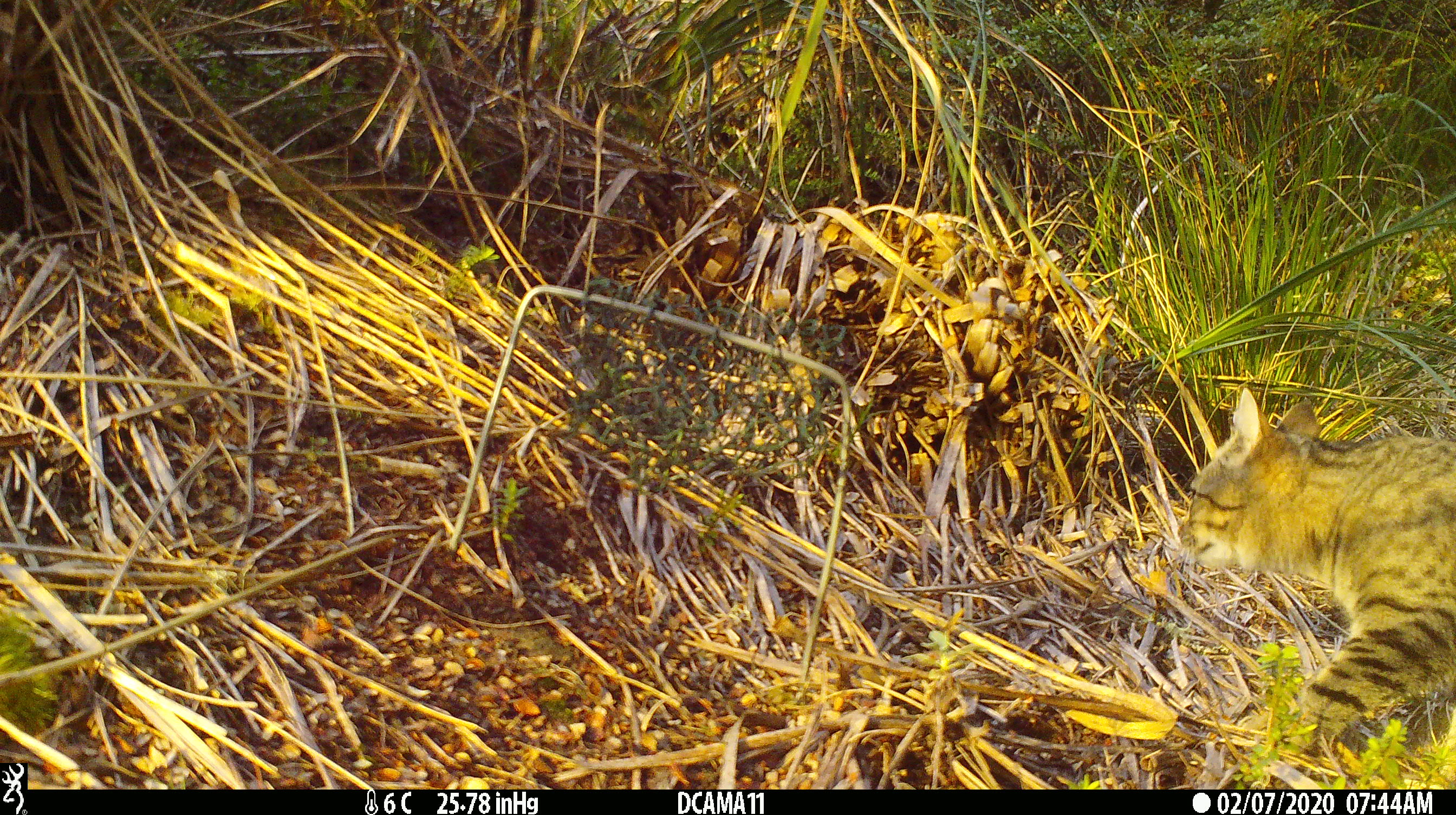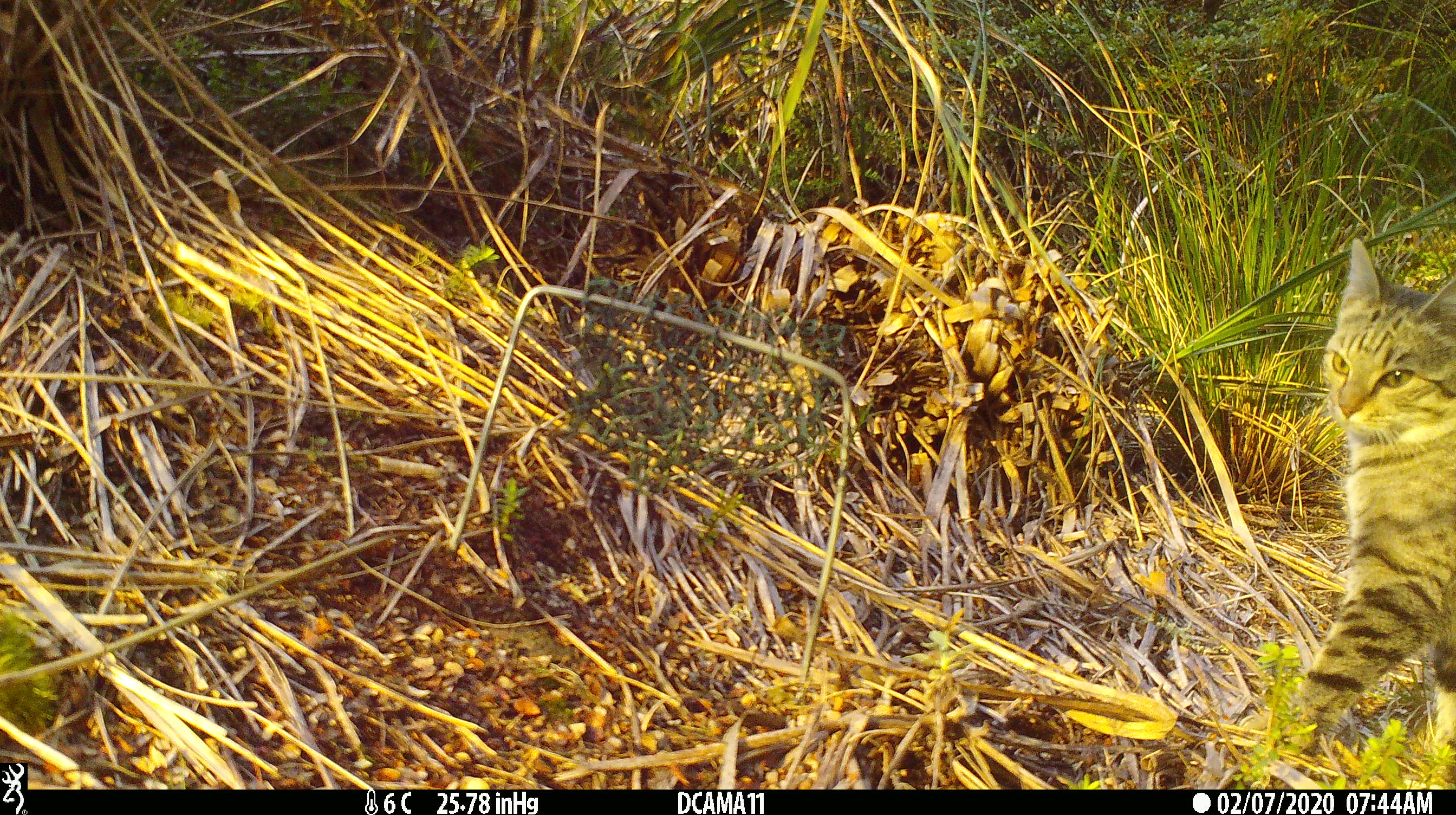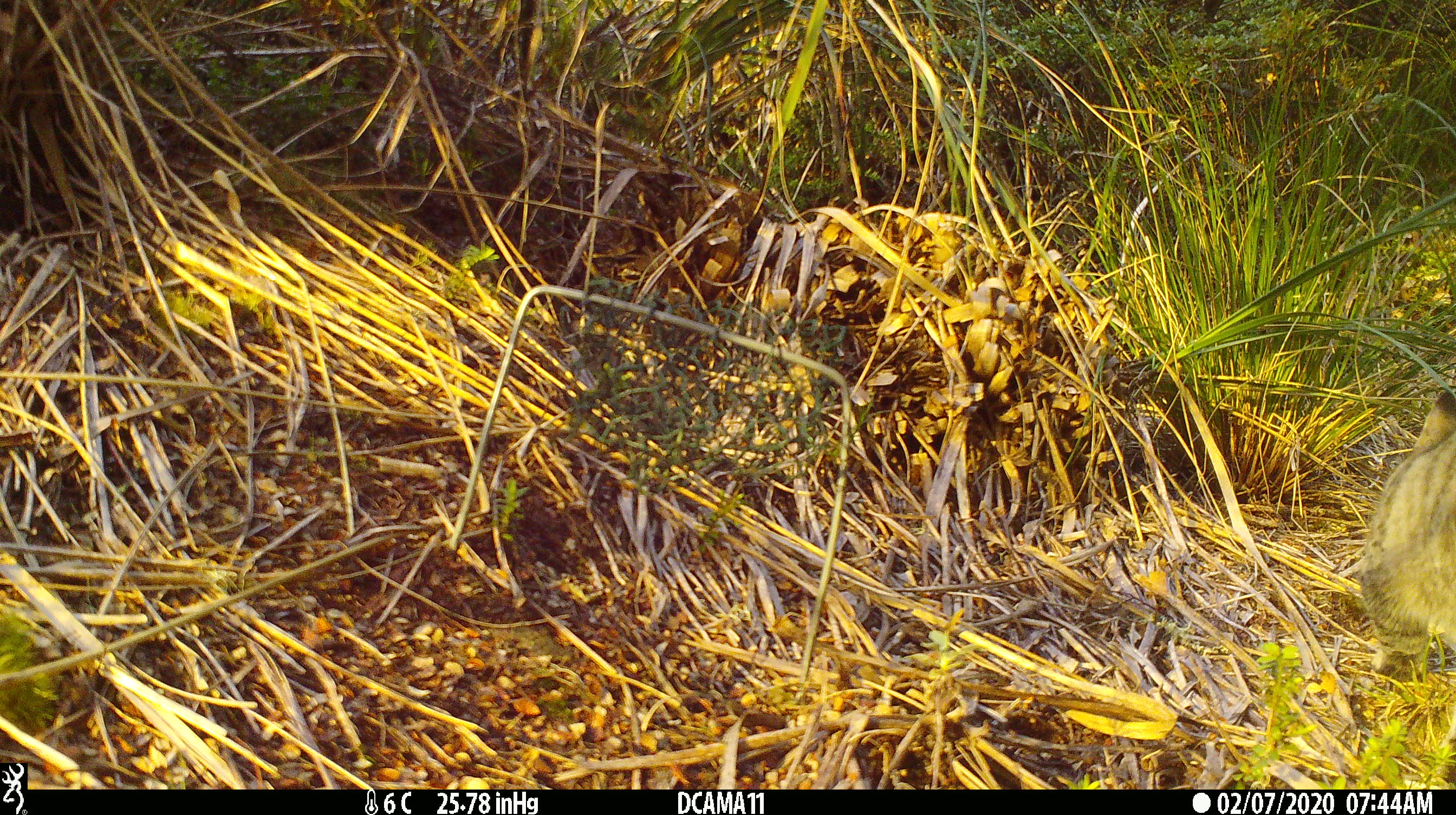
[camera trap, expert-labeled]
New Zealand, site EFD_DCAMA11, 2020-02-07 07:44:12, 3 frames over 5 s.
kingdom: Animalia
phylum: Chordata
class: Mammalia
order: Carnivora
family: Felidae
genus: Felis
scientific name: Felis catus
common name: domestic cat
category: cat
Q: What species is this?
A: Cat (domestic cat) (Felis catus).